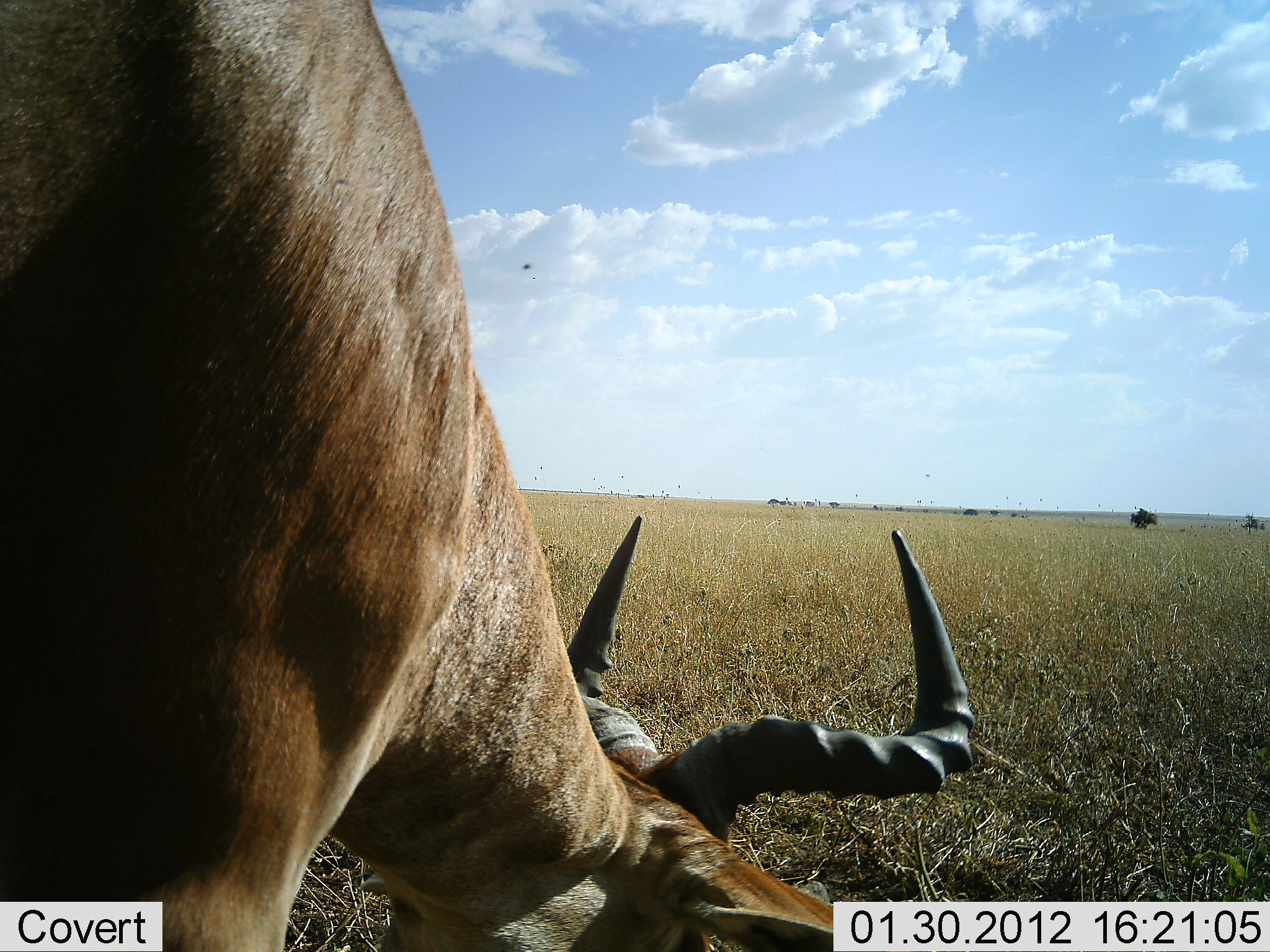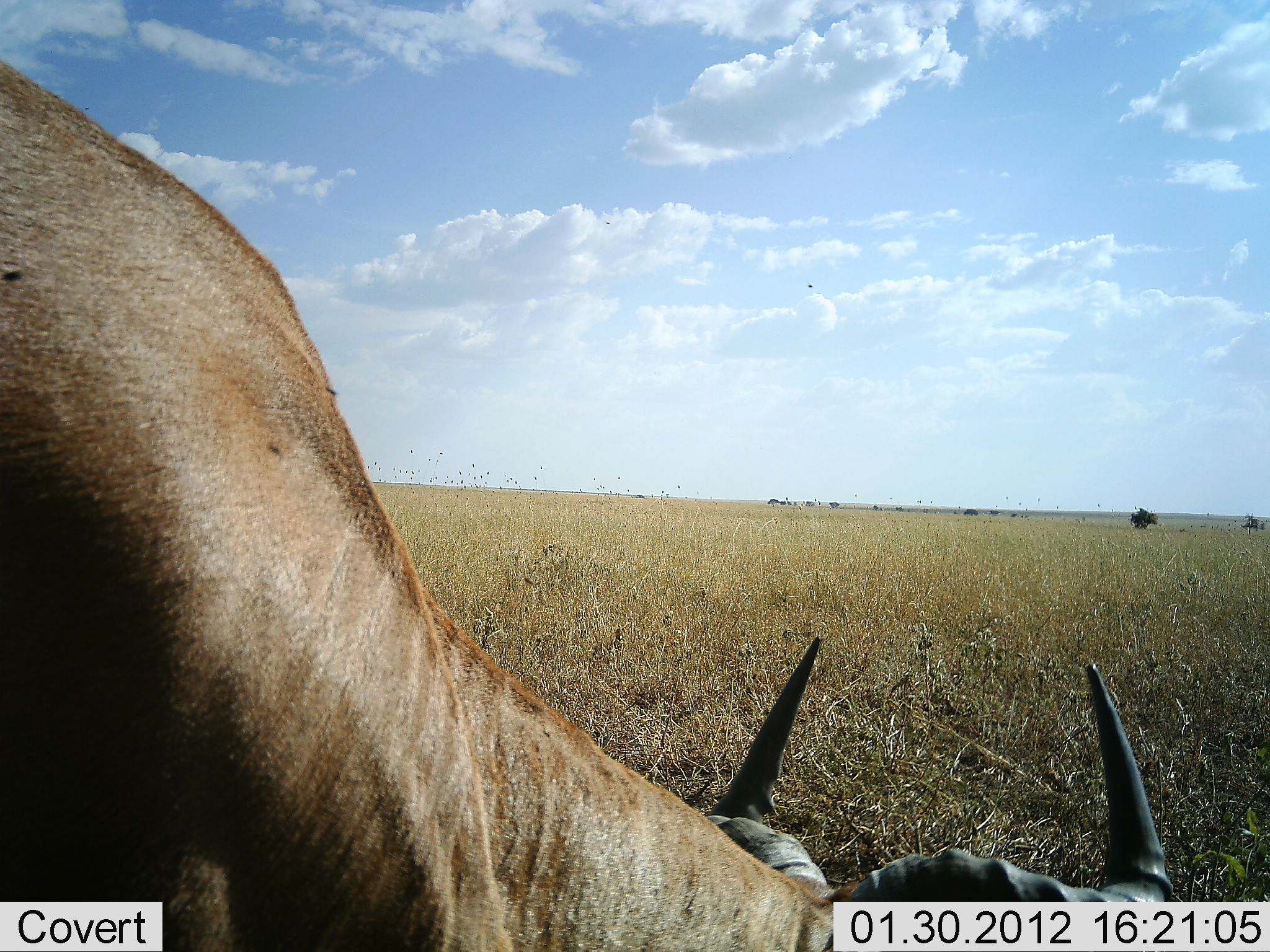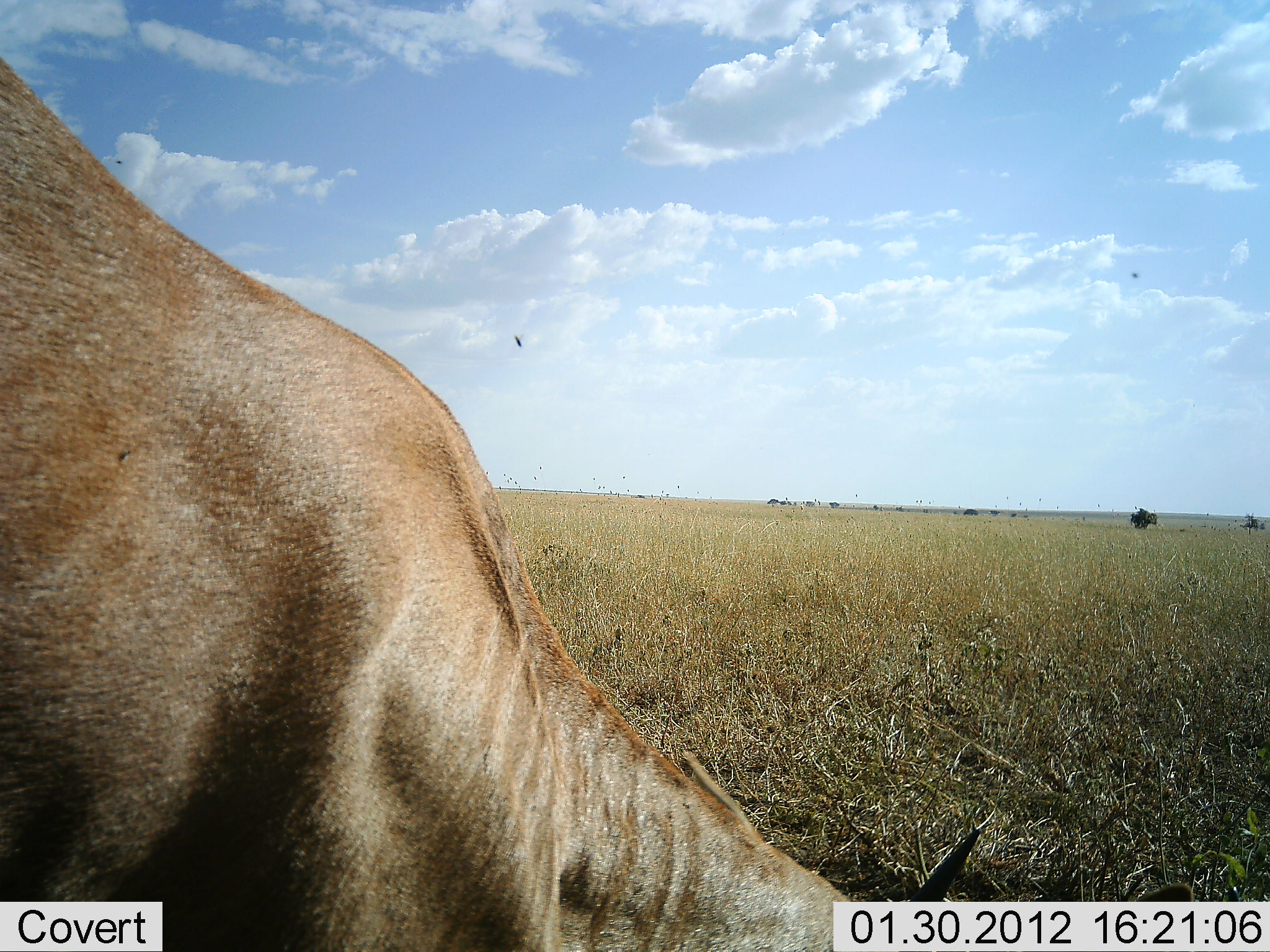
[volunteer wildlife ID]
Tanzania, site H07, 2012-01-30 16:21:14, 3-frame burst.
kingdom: Animalia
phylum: Chordata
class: Mammalia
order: Artiodactyla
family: Bovidae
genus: Alcelaphus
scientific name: Alcelaphus buselaphus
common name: hartebeest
Hartebeest (Alcelaphus buselaphus), count 1. Behavior (volunteer vote fractions): standing 24%, resting 0%, moving 5%, interacting 0%. Young present (vote fraction): 0%. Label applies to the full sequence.